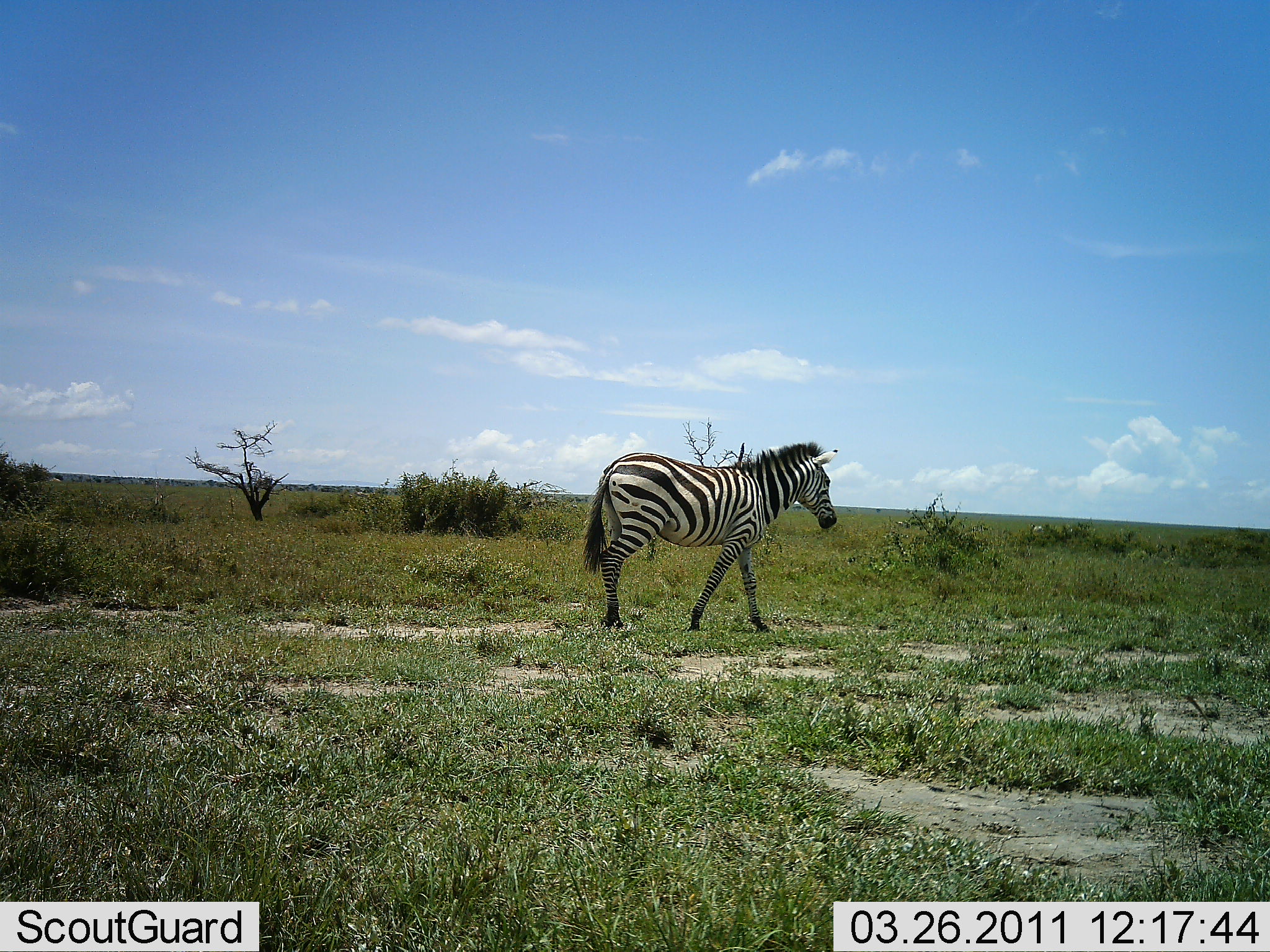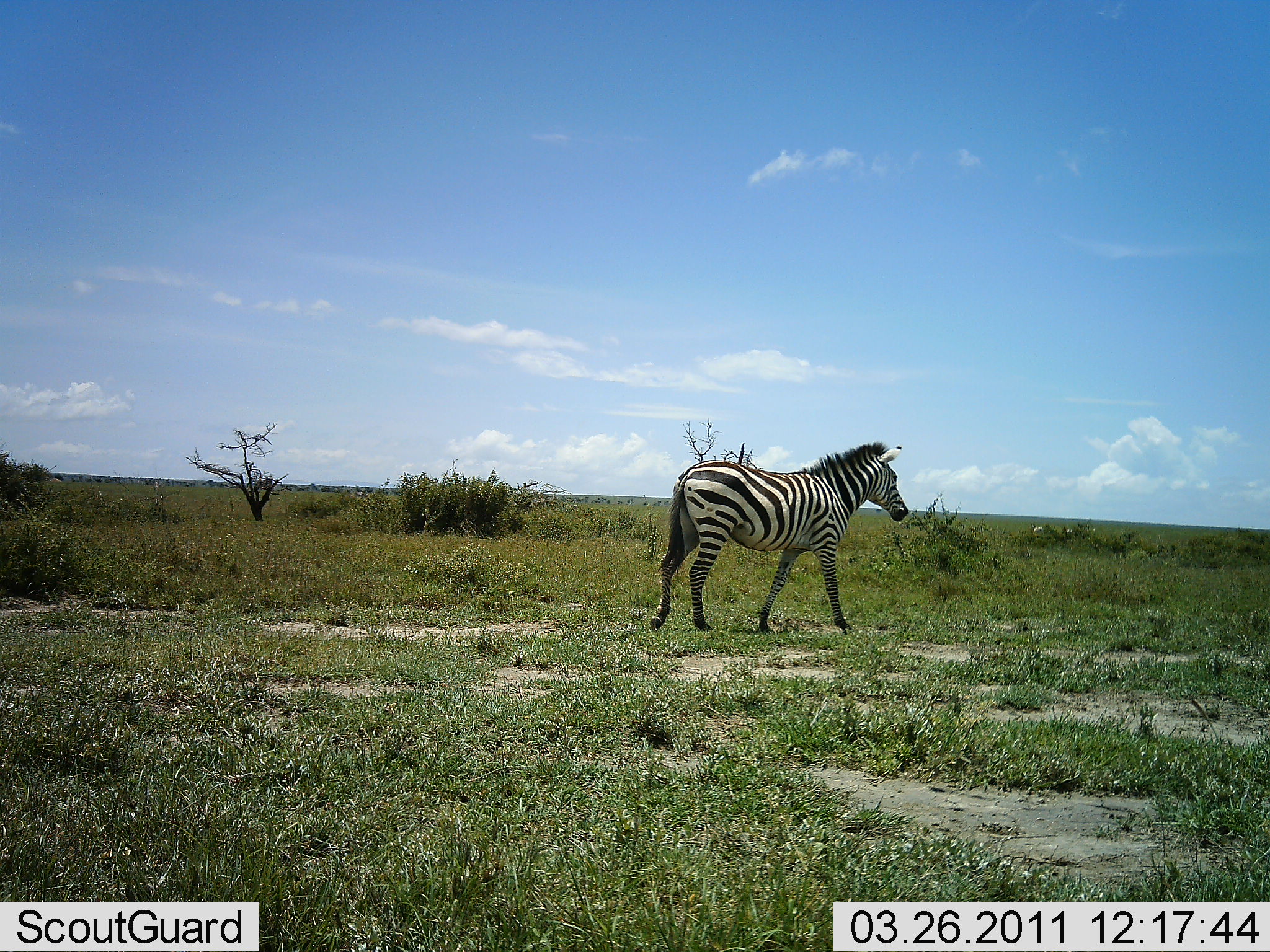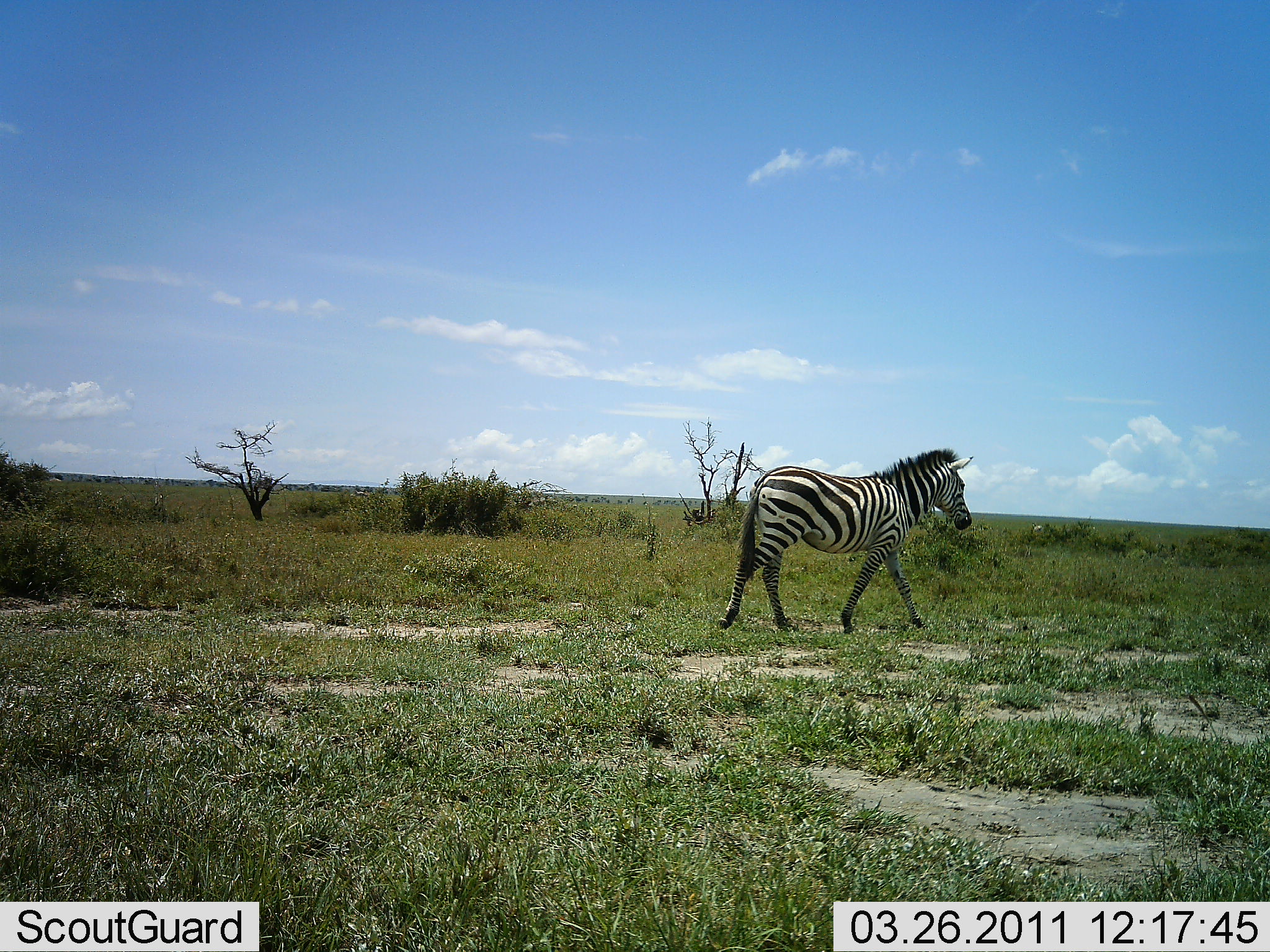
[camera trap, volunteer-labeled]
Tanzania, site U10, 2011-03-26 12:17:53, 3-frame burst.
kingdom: Animalia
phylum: Chordata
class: Mammalia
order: Perissodactyla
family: Equidae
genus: Equus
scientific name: Equus quagga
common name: plains zebra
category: zebra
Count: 1.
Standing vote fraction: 8%.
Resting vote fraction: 0%.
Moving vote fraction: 92%.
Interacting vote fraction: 0%.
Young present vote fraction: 0%.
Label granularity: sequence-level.